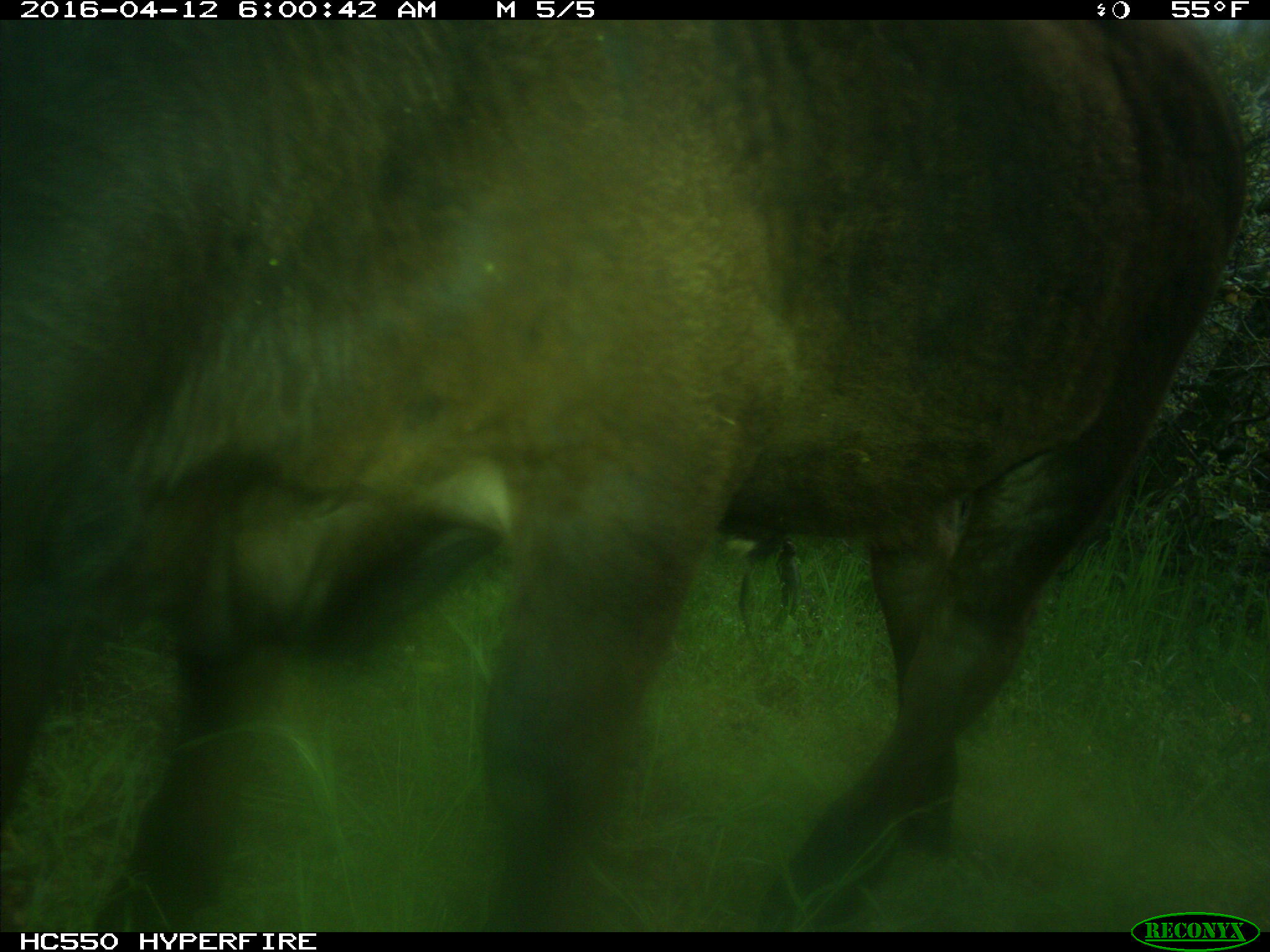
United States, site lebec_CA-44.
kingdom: Animalia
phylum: Chordata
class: Mammalia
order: Artiodactyla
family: Bovidae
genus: Bos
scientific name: Bos taurus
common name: domestic cow